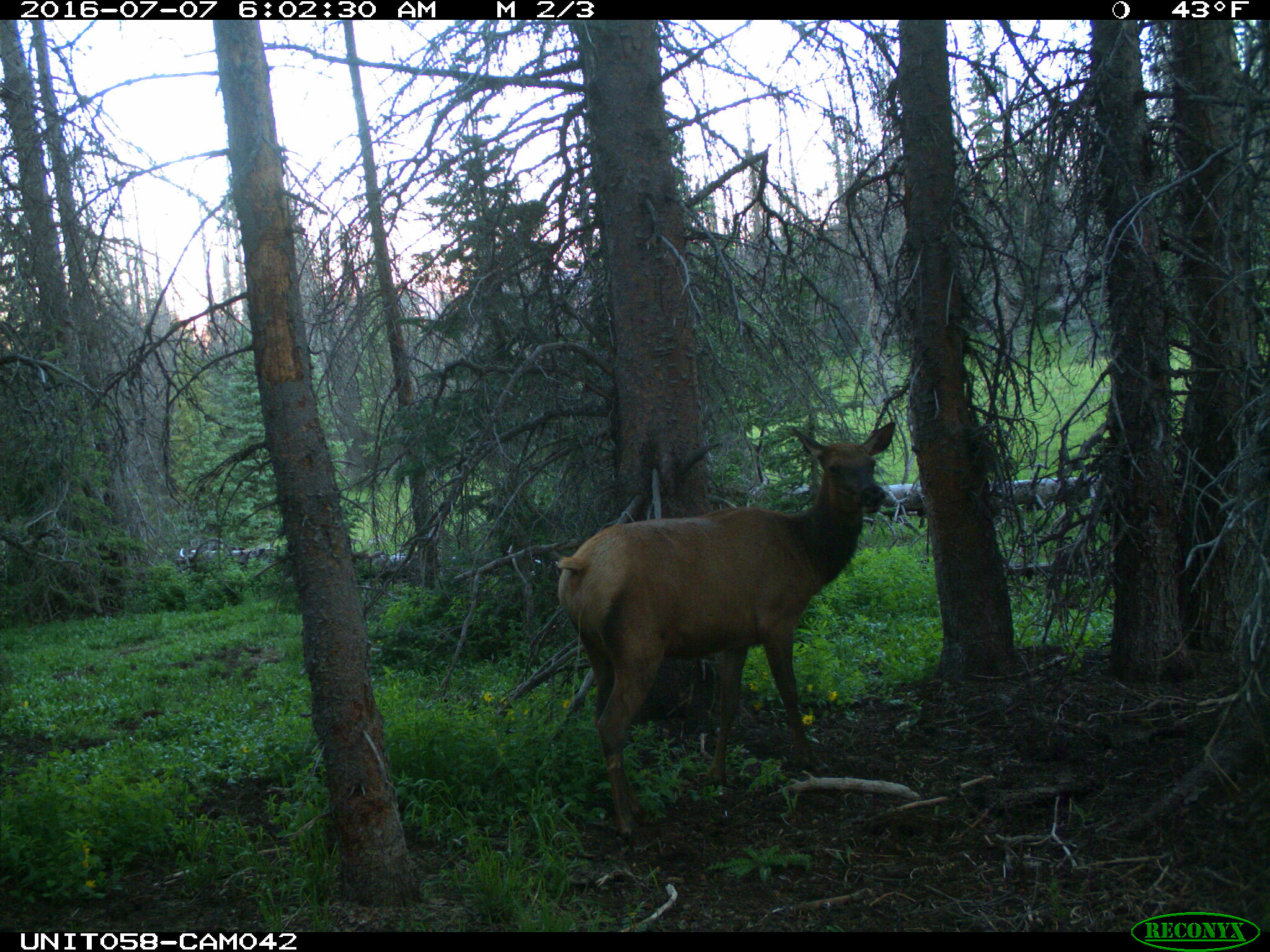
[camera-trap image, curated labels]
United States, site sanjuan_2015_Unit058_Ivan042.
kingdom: Animalia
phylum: Chordata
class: Mammalia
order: Artiodactyla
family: Cervidae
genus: Cervus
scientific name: Cervus elaphus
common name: red deer